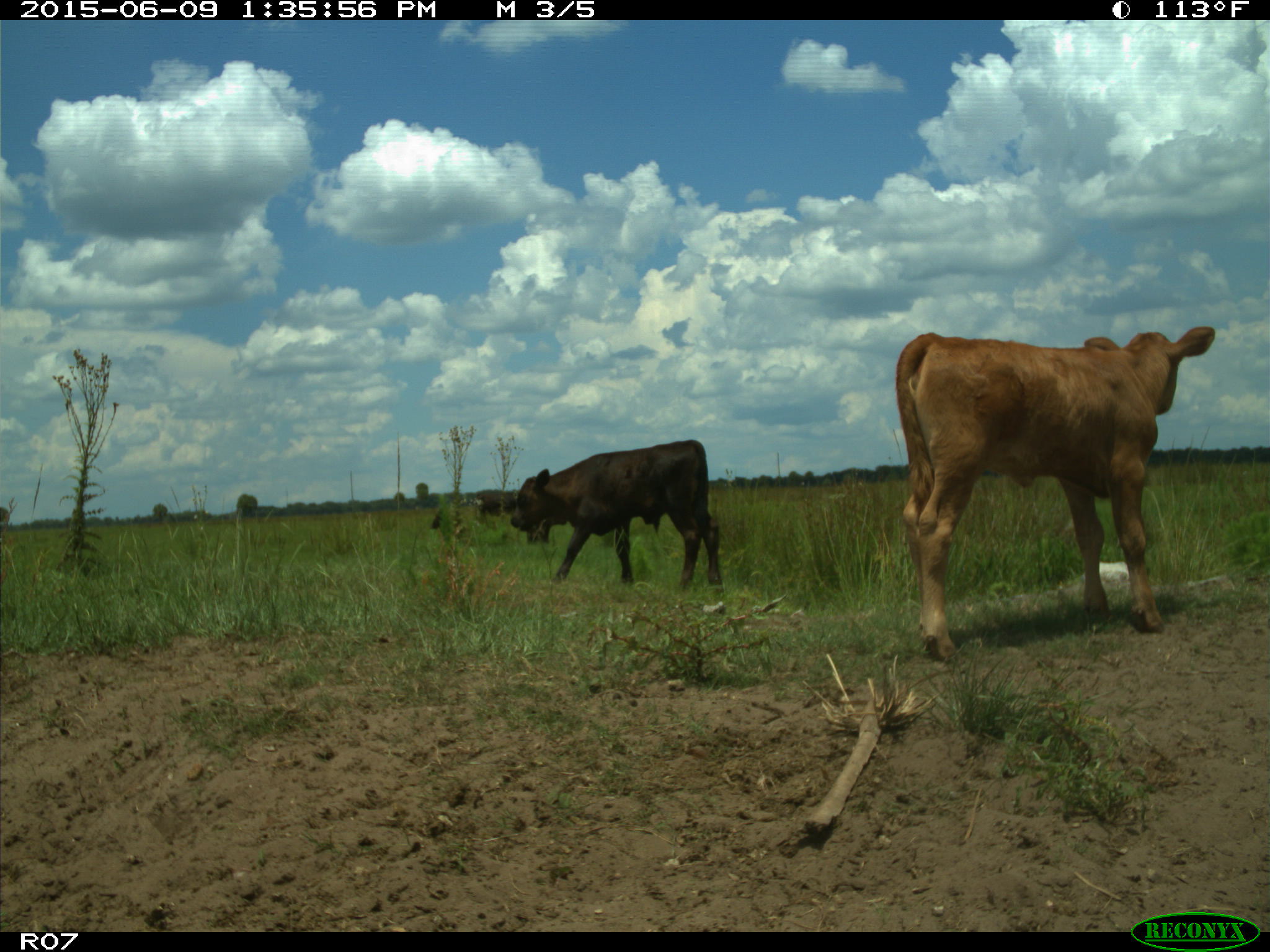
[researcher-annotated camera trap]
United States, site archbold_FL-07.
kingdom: Animalia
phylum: Chordata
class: Mammalia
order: Artiodactyla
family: Bovidae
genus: Bos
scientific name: Bos taurus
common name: domestic cow